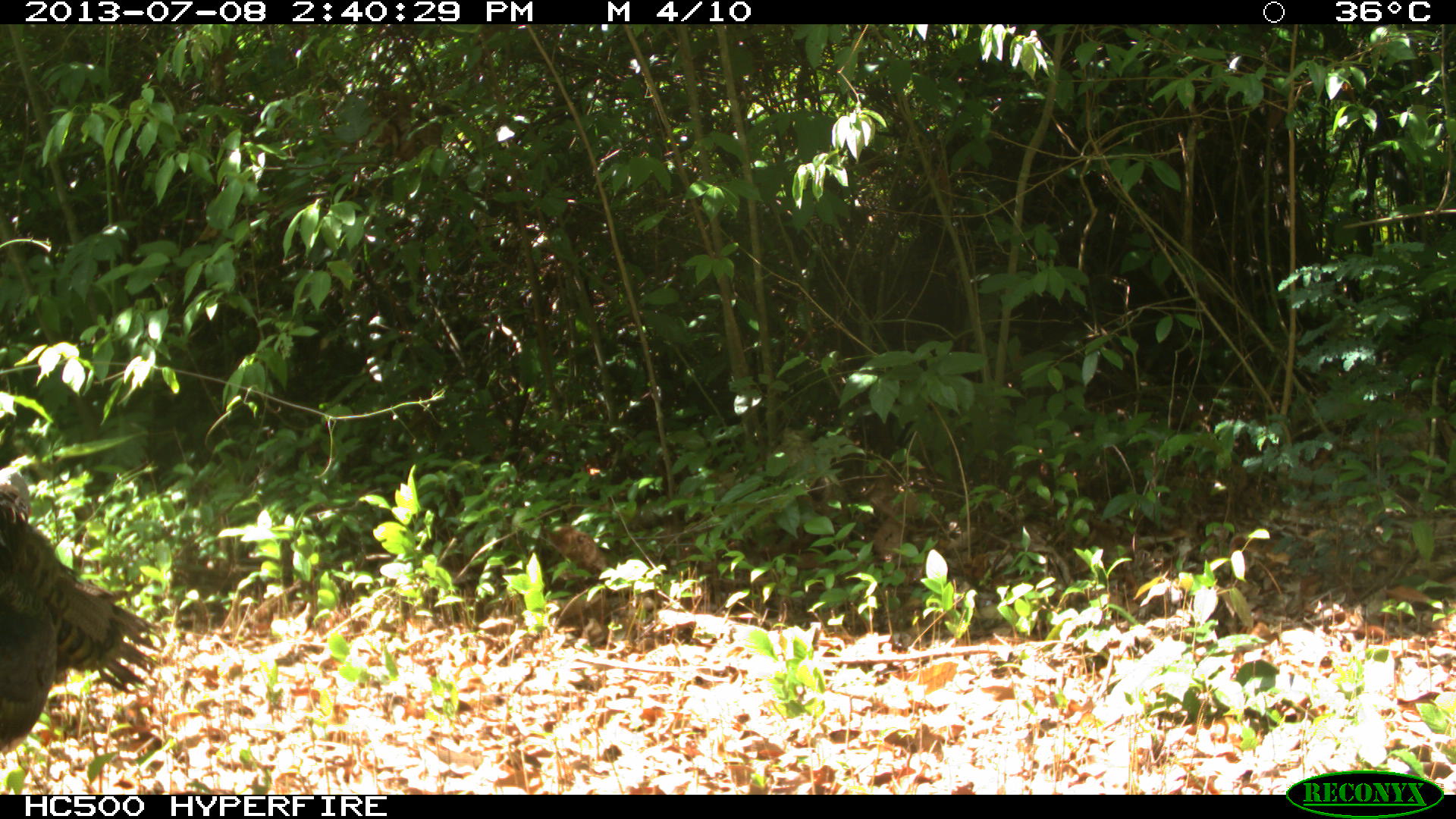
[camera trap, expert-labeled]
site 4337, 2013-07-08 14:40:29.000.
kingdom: Animalia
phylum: Chordata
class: Aves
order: Galliformes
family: Phasianidae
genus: Meleagris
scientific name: Meleagris ocellata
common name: ocellated turkey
Meleagris ocellata (ocellated turkey), count 1, sex female.